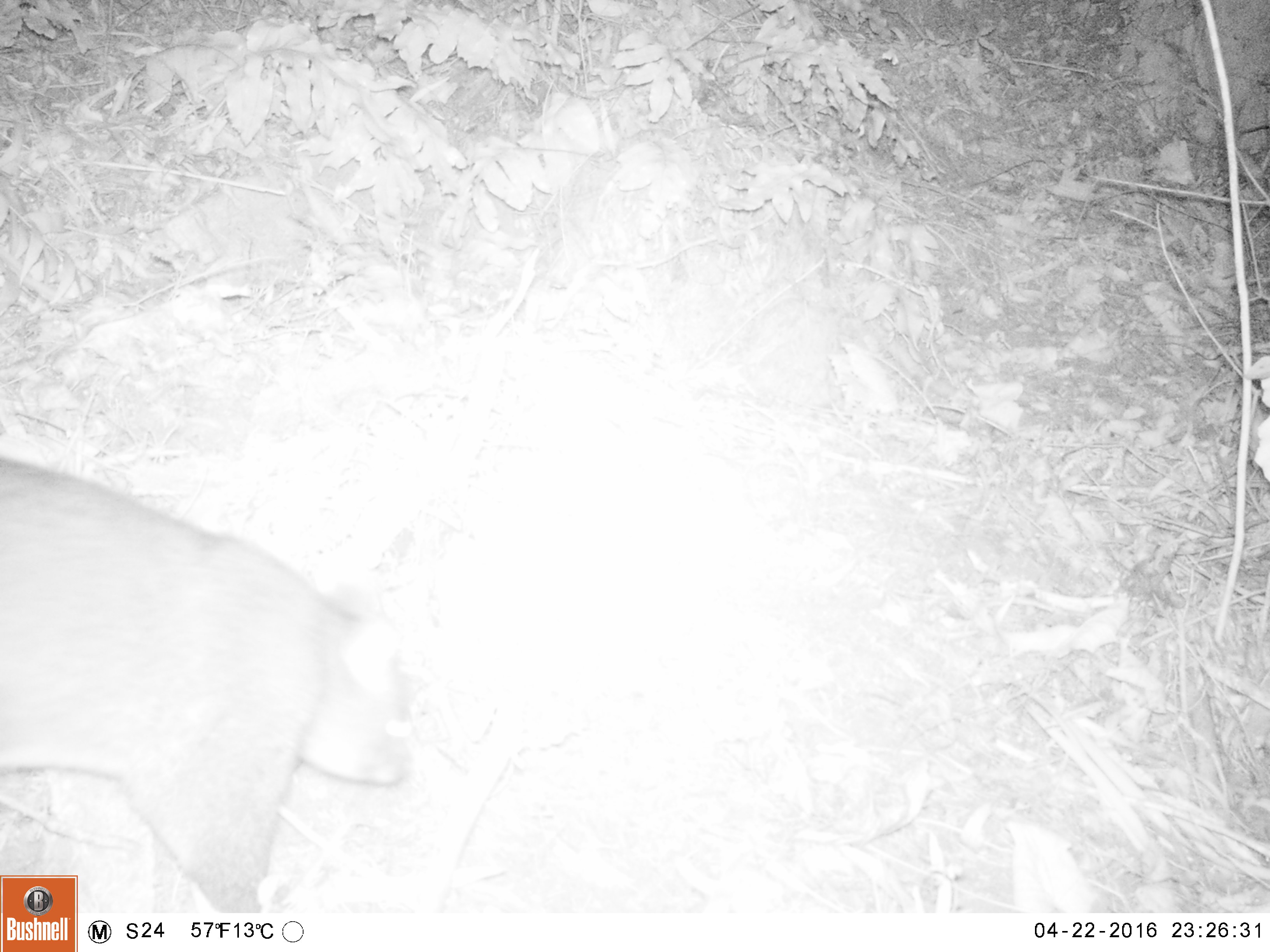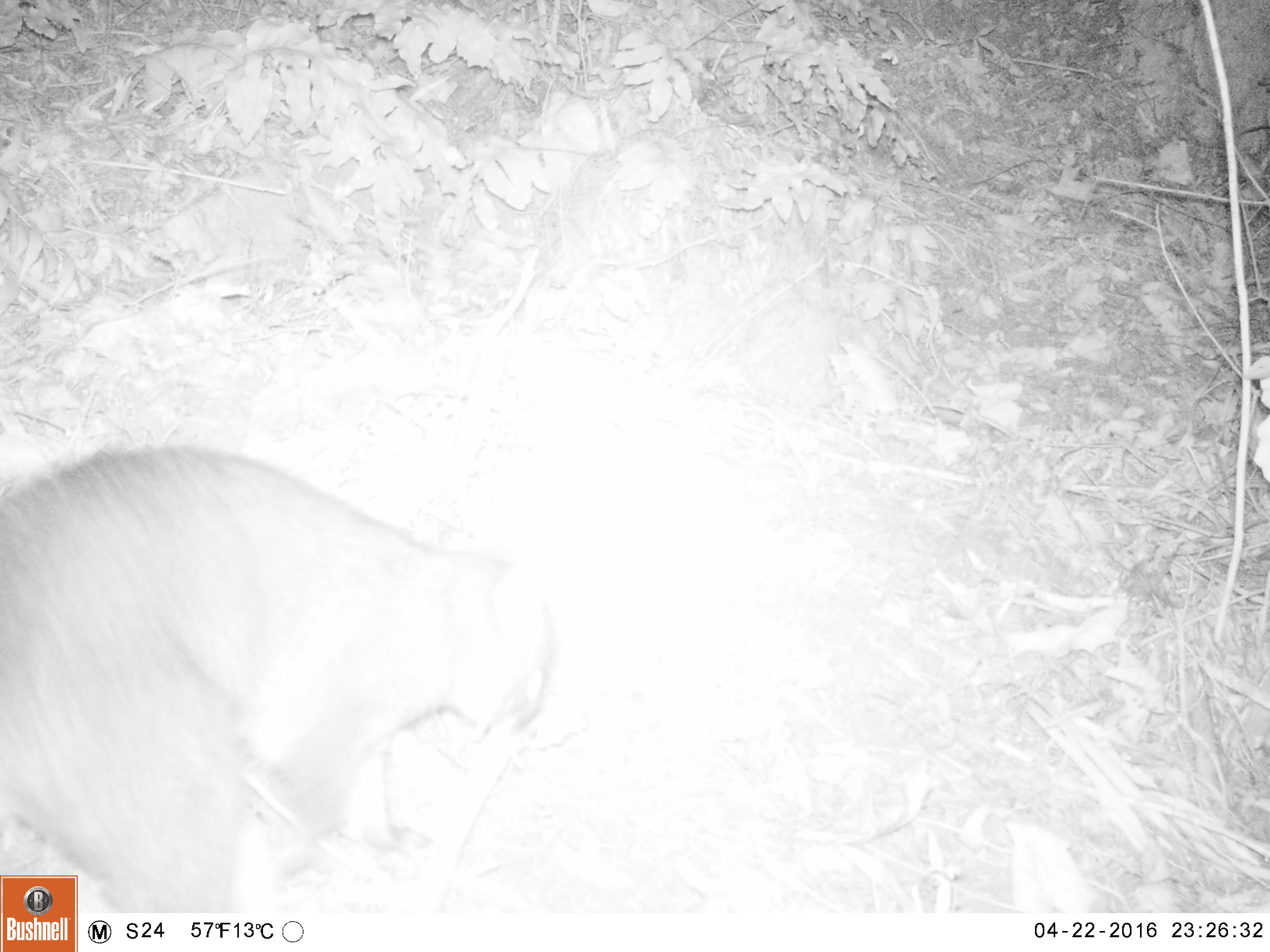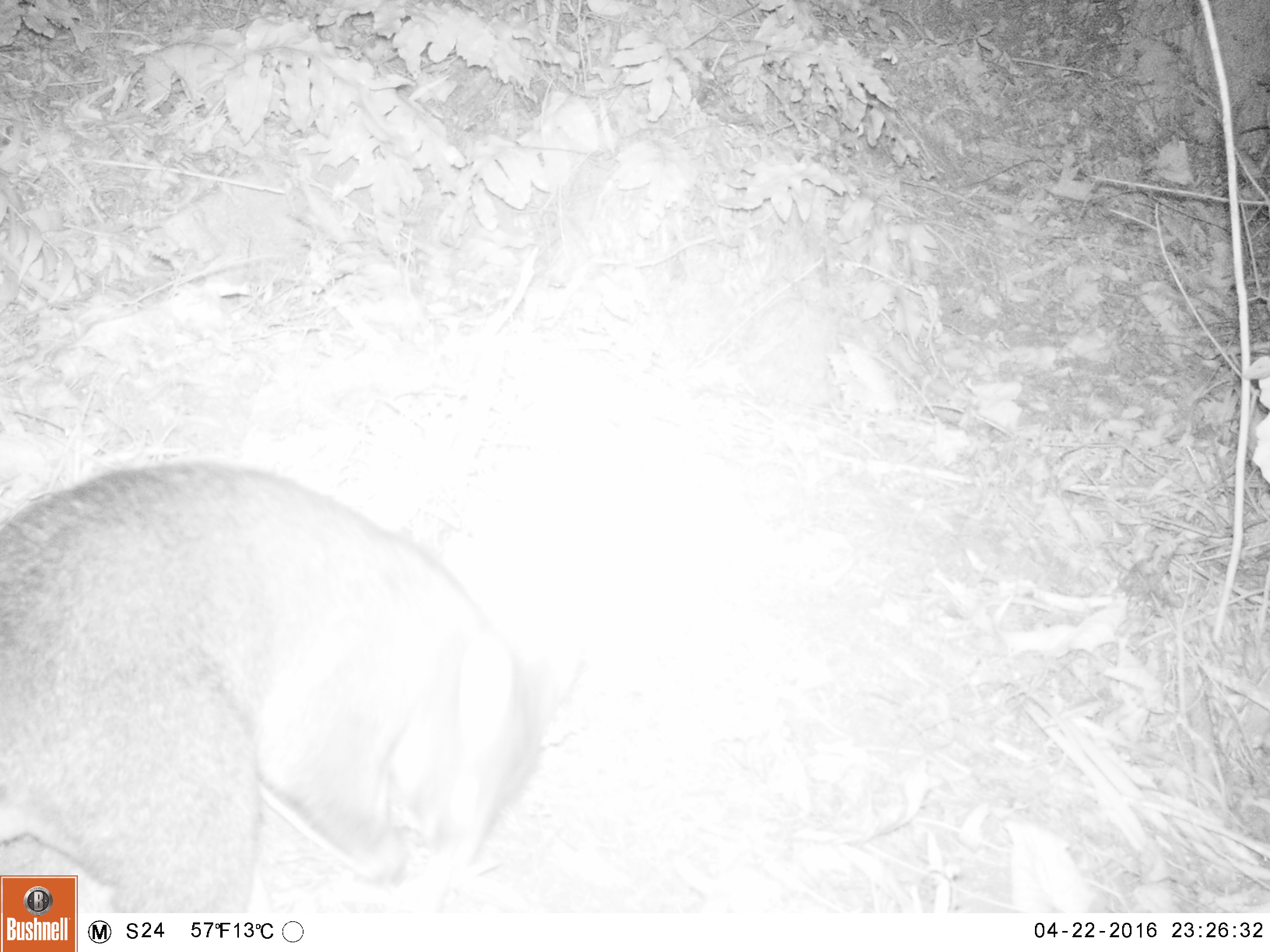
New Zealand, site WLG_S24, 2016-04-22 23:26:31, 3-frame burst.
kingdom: Animalia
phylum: Chordata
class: Mammalia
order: Diprotodontia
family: Phalangeridae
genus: Trichosurus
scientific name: Trichosurus vulpecula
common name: common brushtail possum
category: possum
Possum (common brushtail possum) (Trichosurus vulpecula).